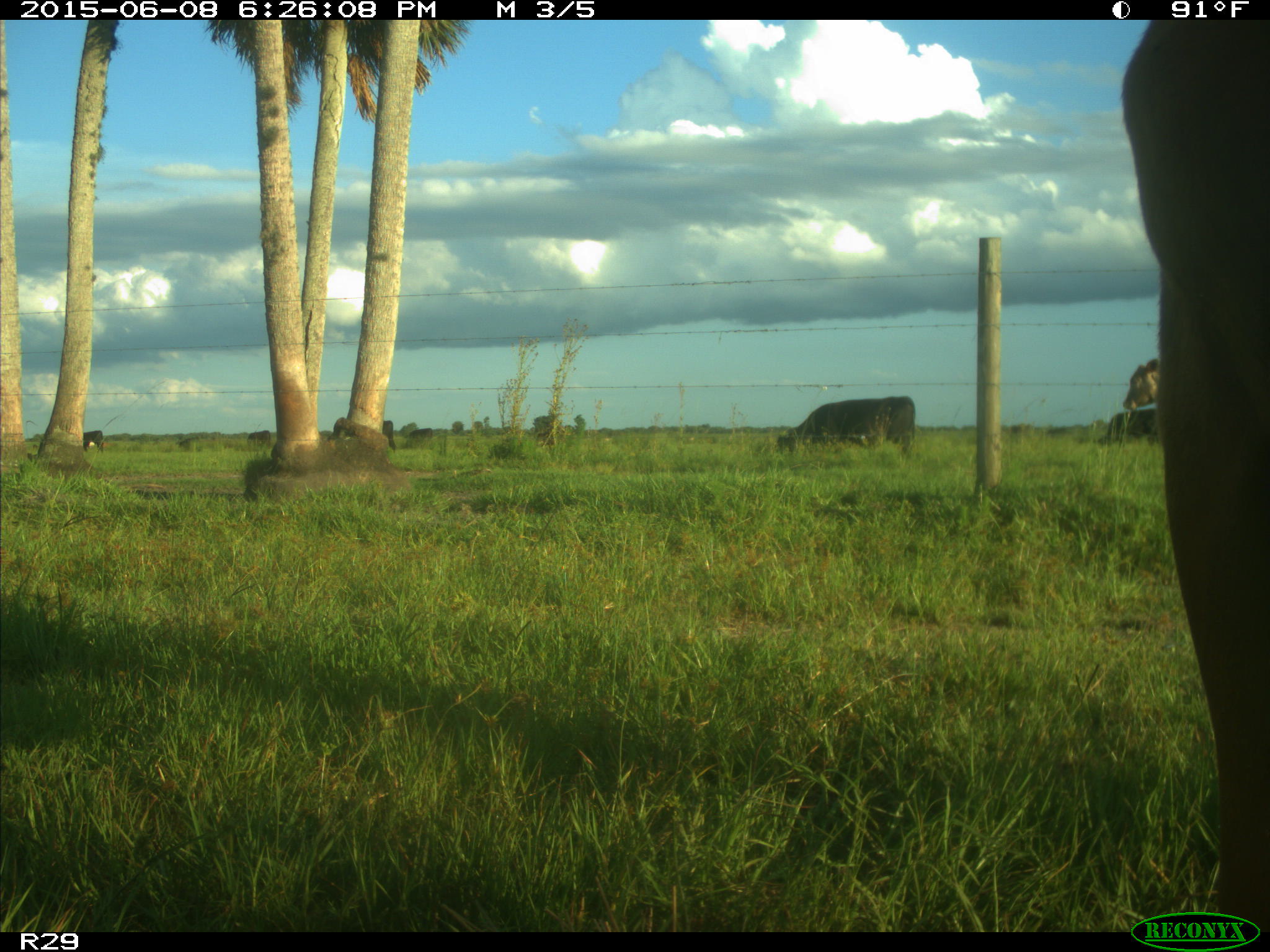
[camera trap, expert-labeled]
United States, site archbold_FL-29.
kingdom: Animalia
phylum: Chordata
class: Mammalia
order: Artiodactyla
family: Bovidae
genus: Bos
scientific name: Bos taurus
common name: domestic cow